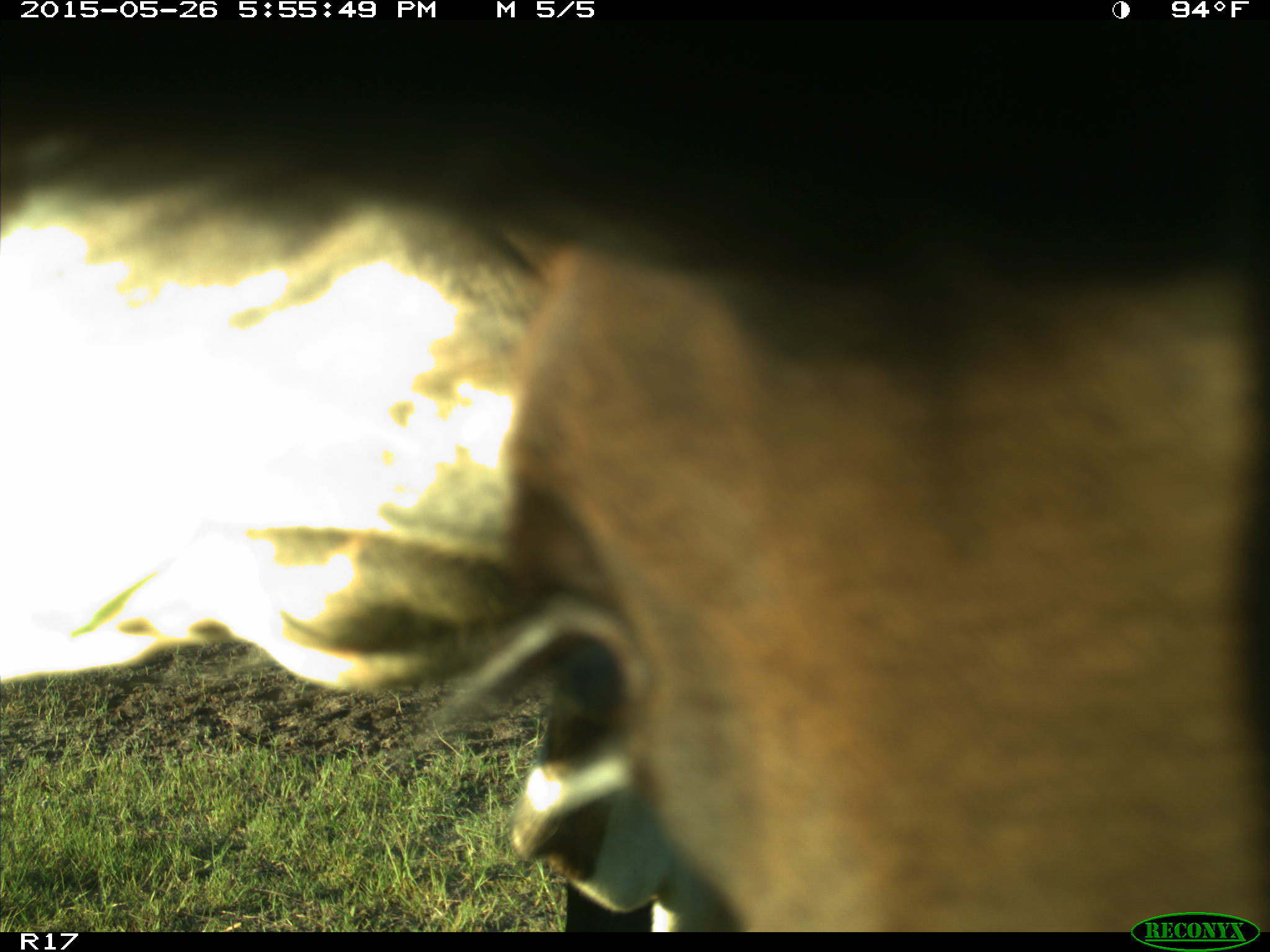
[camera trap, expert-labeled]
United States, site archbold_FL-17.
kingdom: Animalia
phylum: Chordata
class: Mammalia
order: Artiodactyla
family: Bovidae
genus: Bos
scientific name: Bos taurus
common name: domestic cow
Bos taurus (domestic cow).